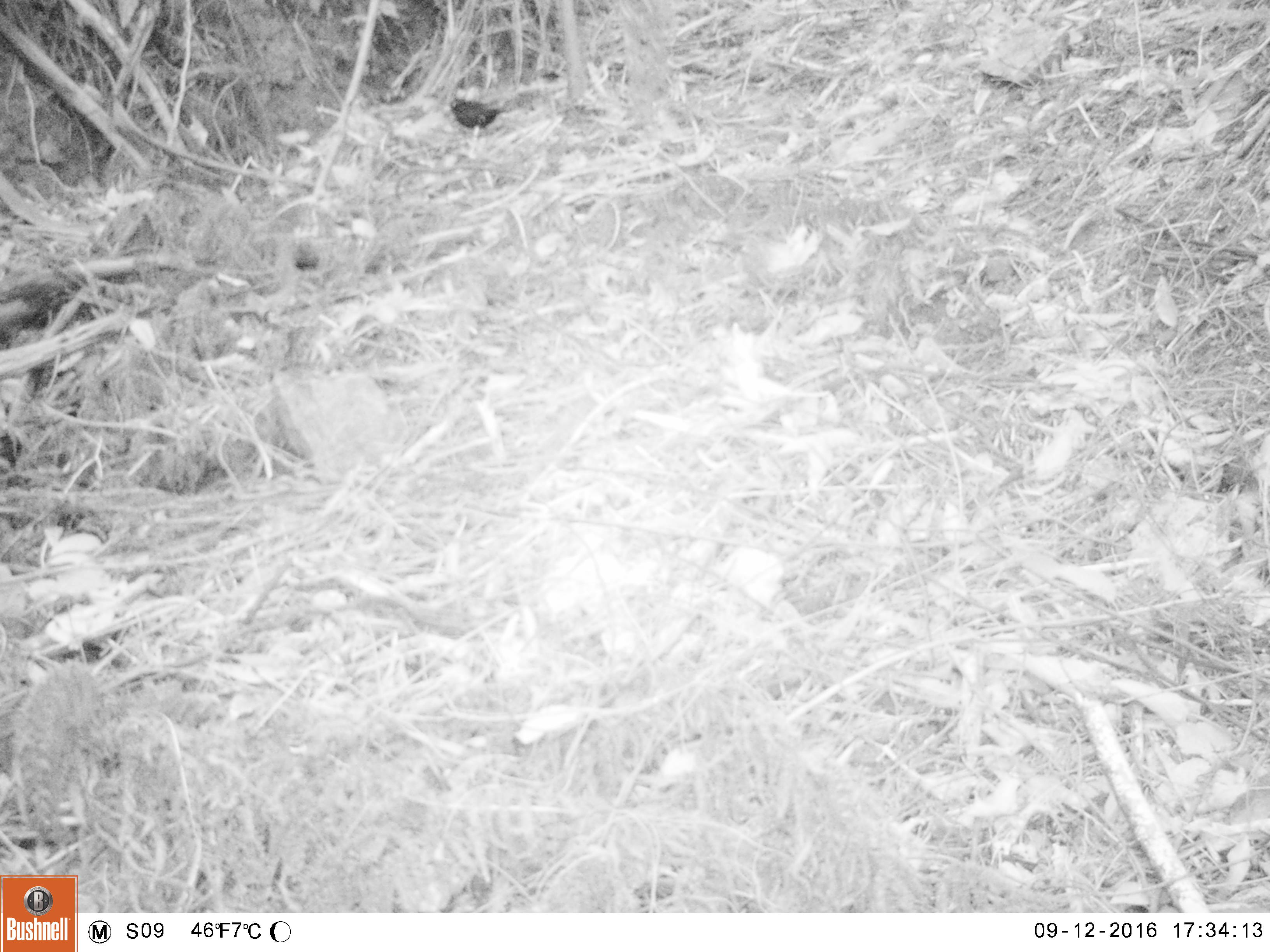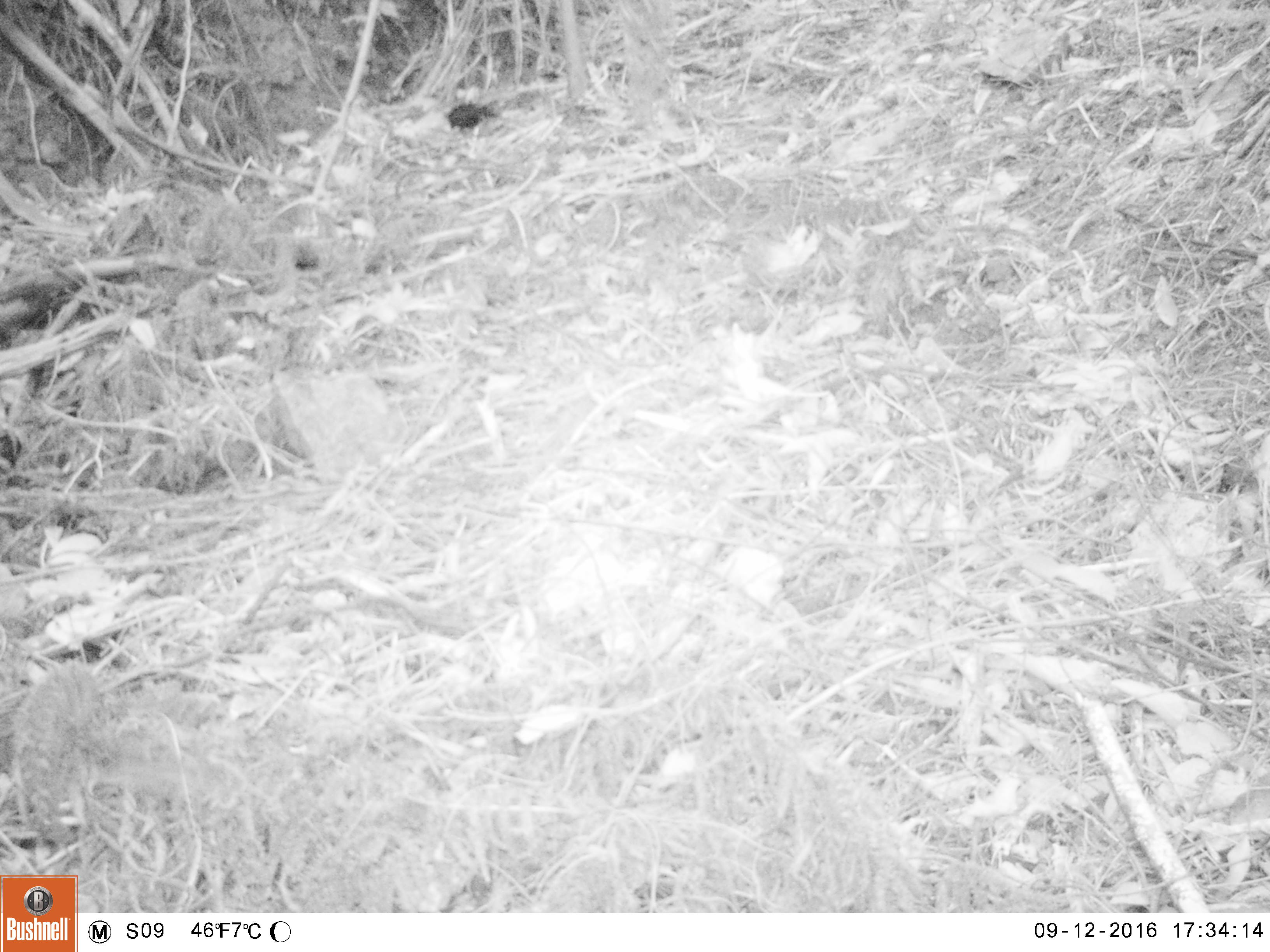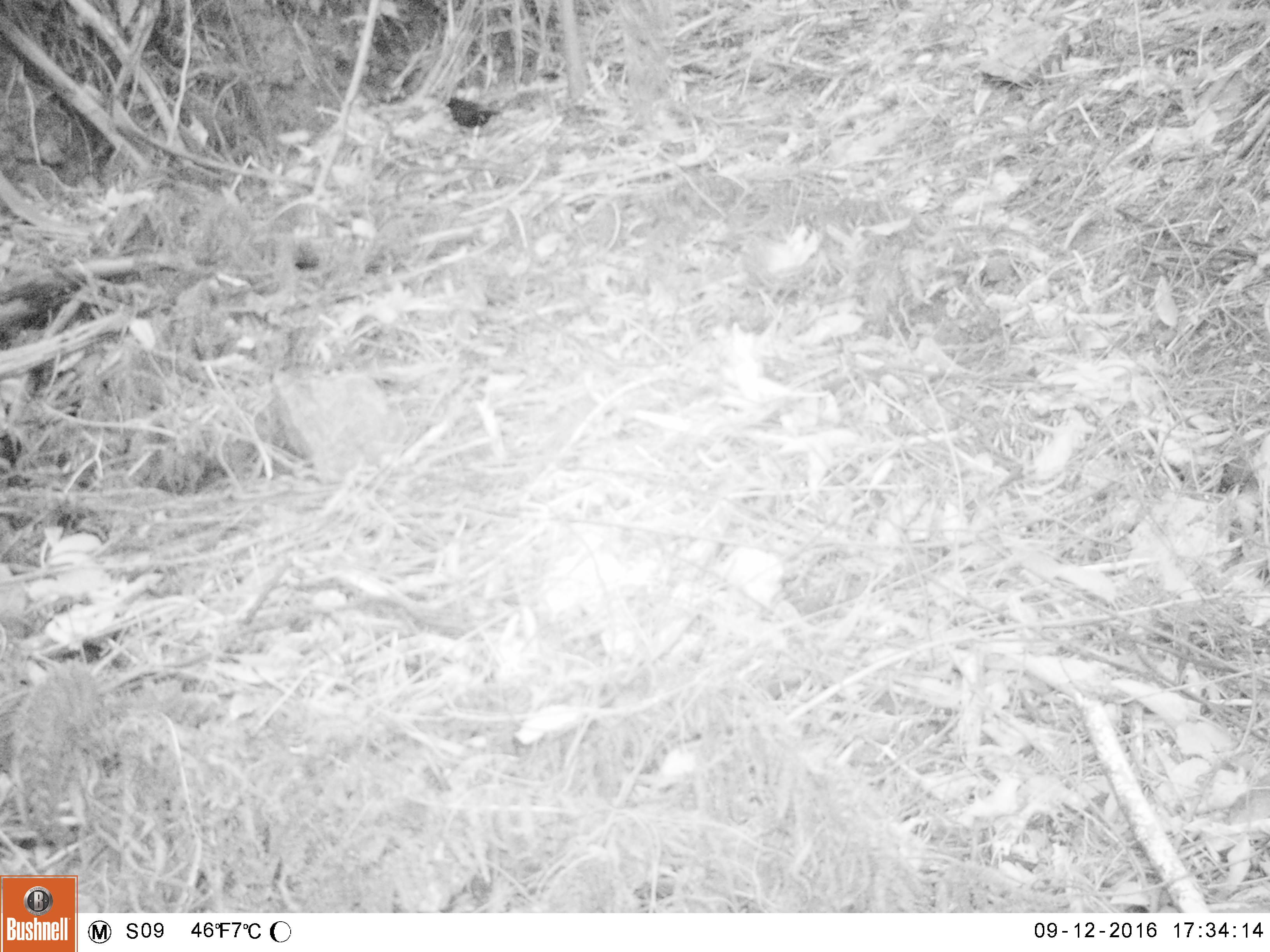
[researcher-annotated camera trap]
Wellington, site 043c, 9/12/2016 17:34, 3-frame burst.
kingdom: Animalia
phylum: Chordata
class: Aves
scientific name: Aves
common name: bird